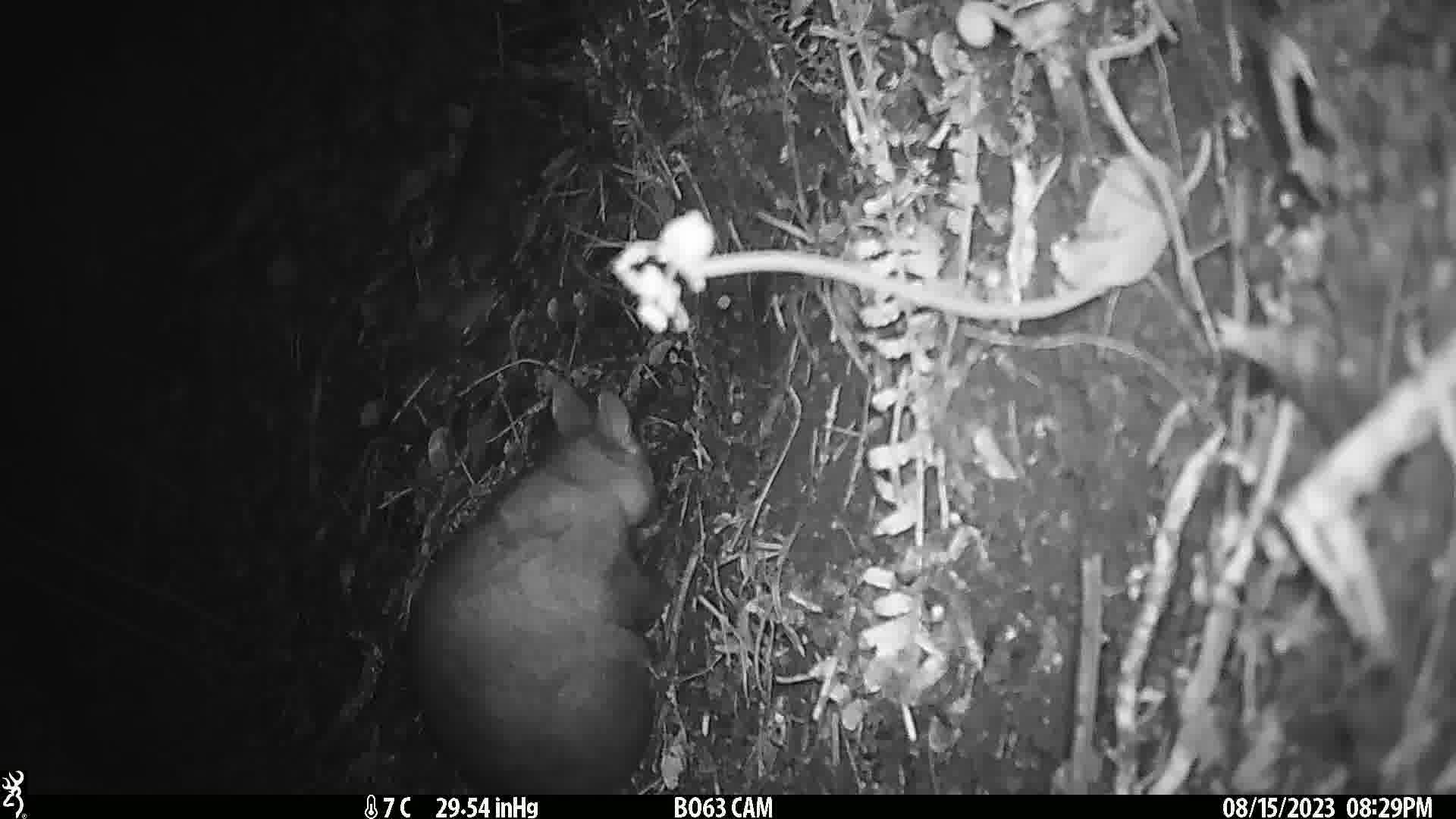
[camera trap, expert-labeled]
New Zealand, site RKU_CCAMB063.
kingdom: Animalia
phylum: Chordata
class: Mammalia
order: Diprotodontia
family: Phalangeridae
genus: Trichosurus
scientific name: Trichosurus vulpecula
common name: common brushtail possum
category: possum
Possum (common brushtail possum) (Trichosurus vulpecula).